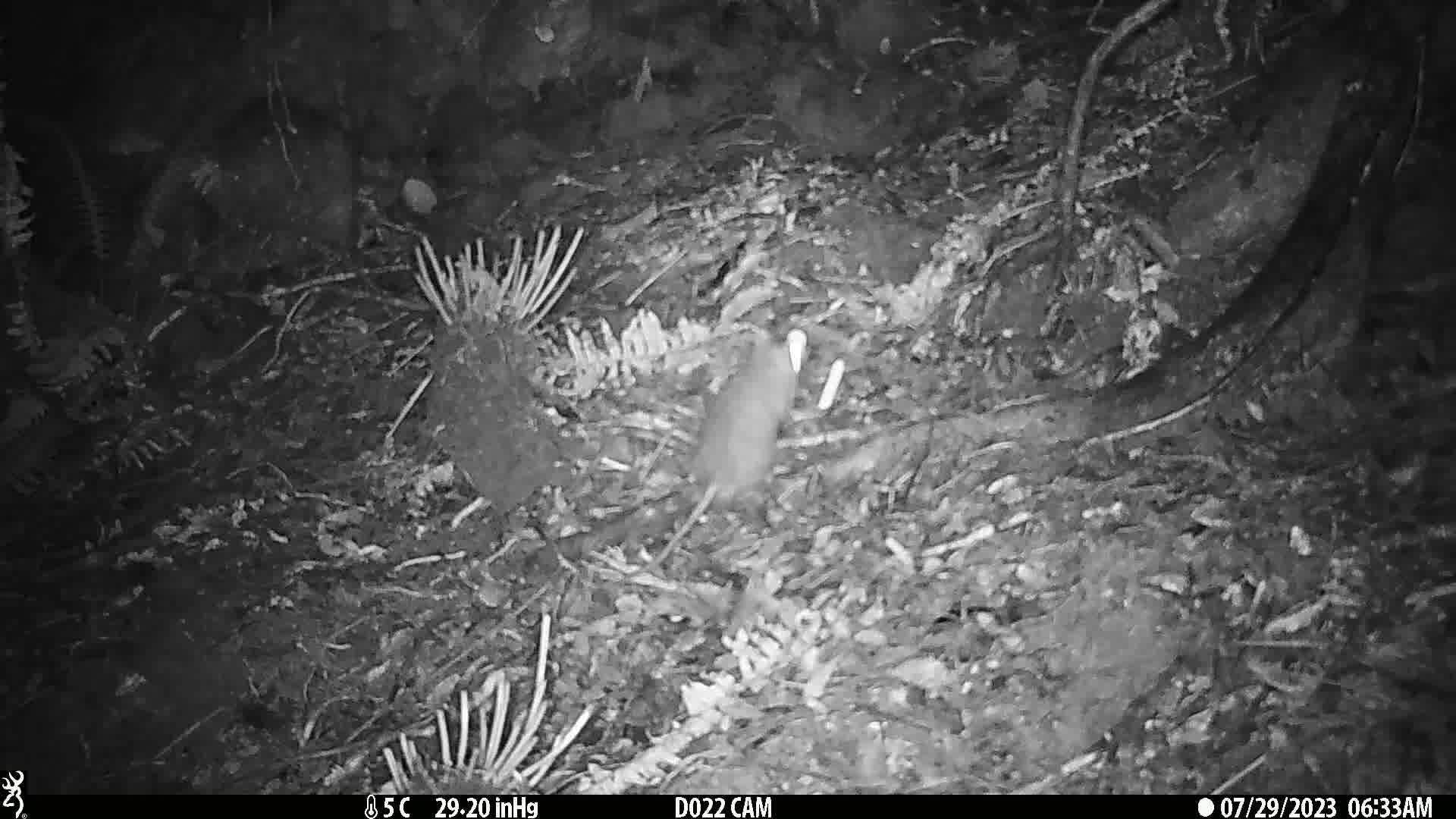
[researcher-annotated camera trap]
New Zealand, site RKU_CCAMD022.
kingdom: Animalia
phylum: Chordata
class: Mammalia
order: Rodentia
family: Muridae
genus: Rattus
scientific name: Rattus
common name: rat